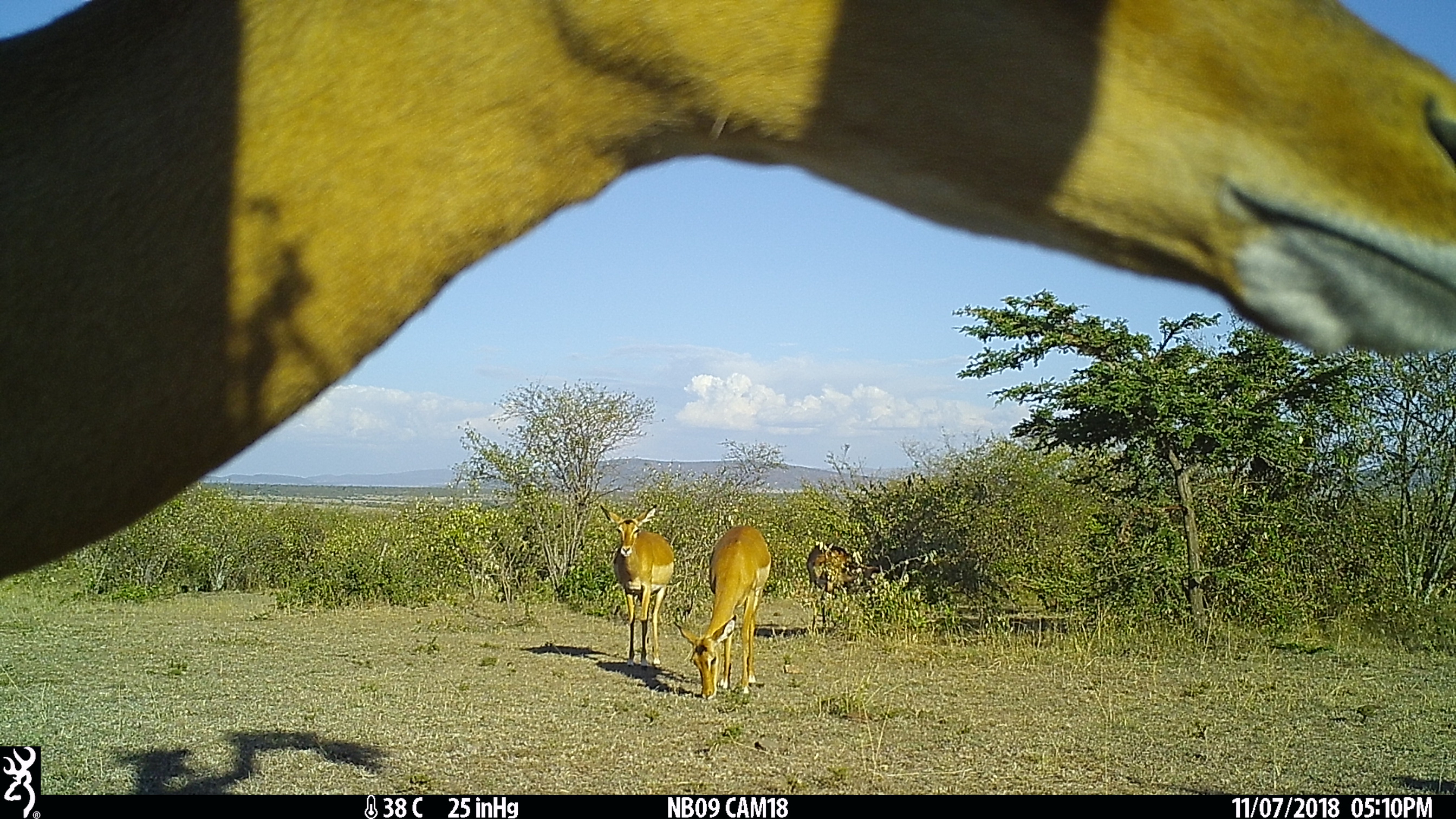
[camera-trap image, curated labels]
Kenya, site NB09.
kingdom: Animalia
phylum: Chordata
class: Mammalia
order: Artiodactyla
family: Bovidae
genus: Aepyceros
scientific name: Aepyceros melampus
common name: impala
Impala (Aepyceros melampus).